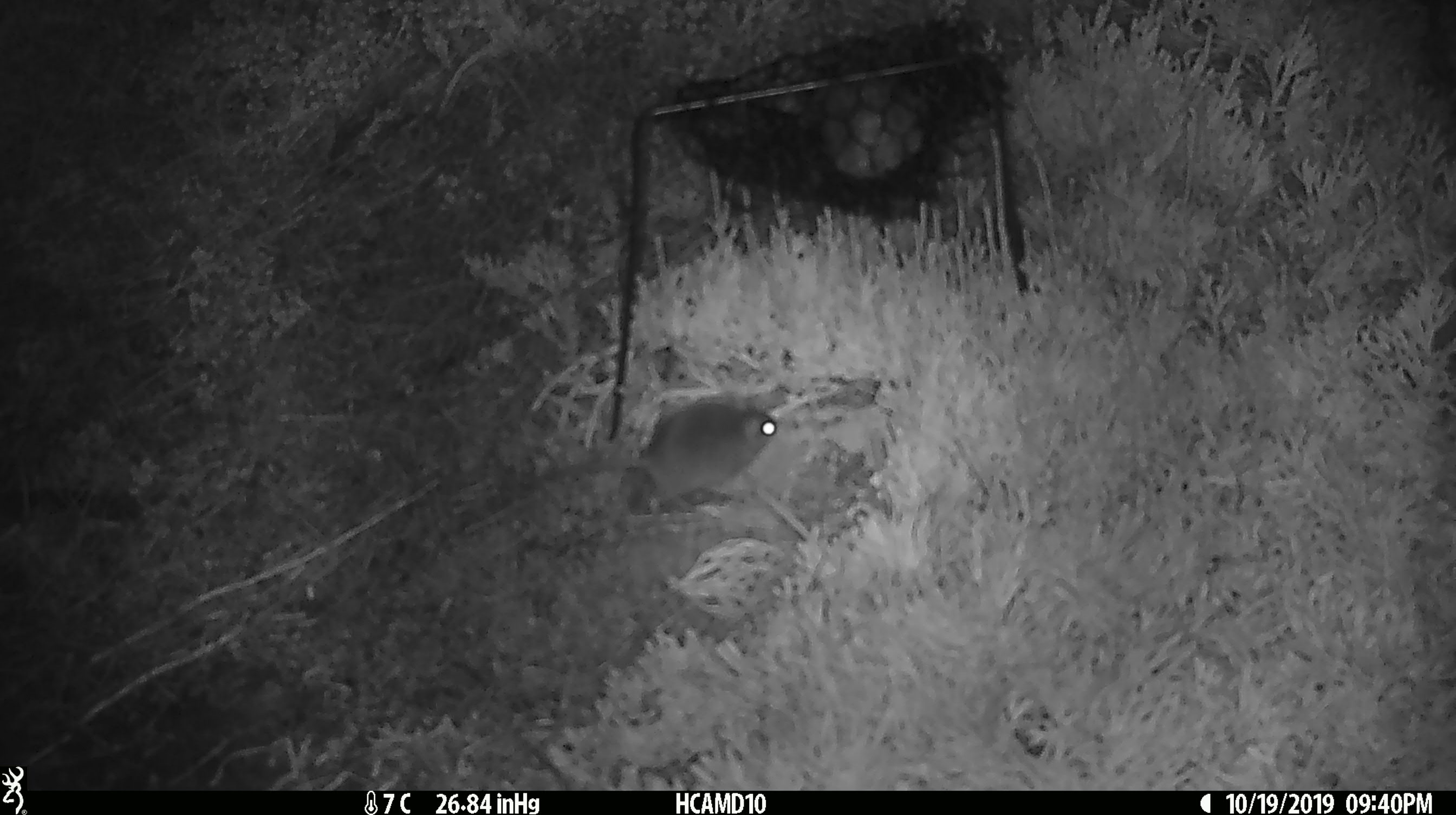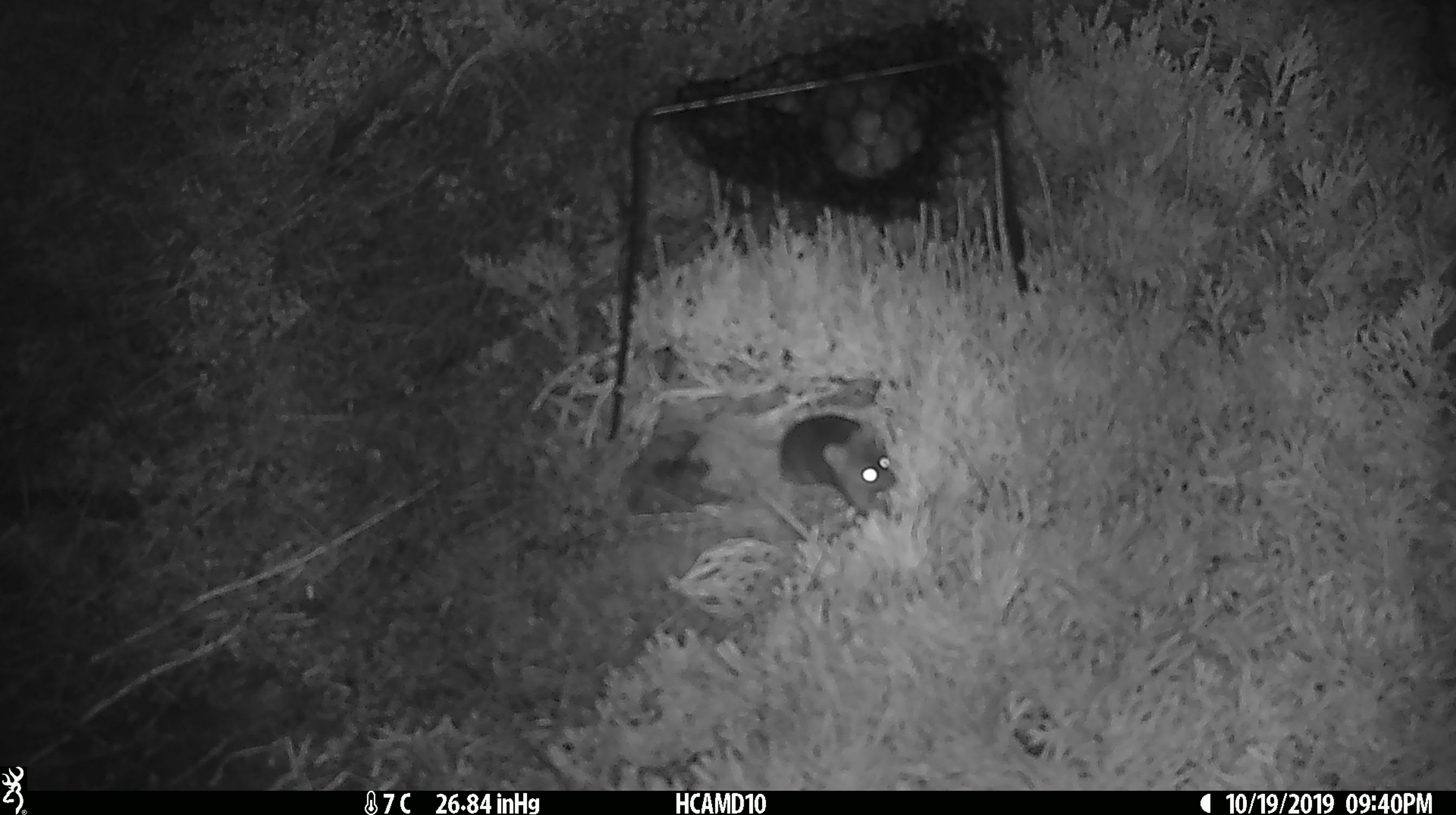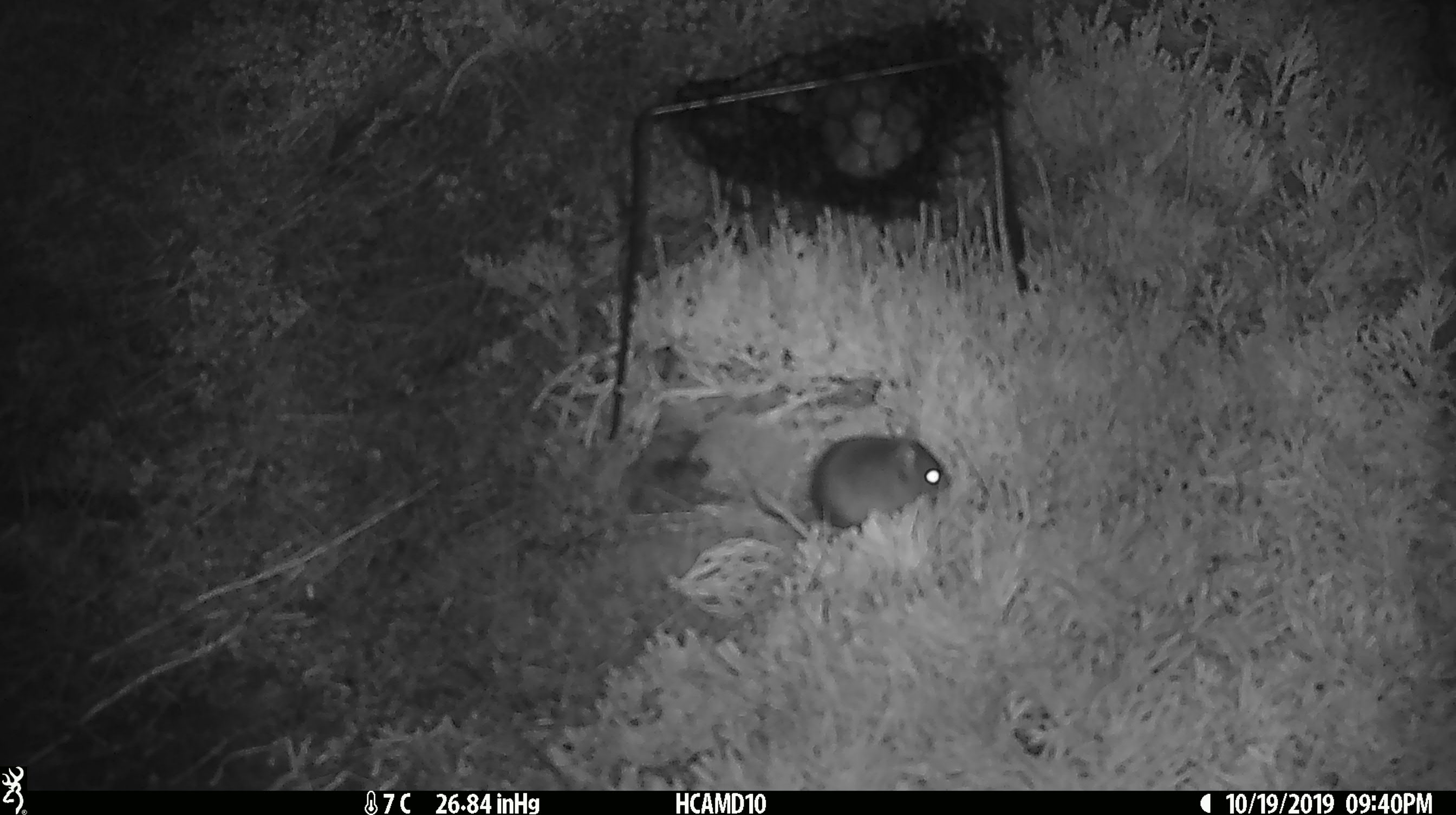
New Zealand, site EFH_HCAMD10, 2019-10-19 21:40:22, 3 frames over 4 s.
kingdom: Animalia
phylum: Chordata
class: Mammalia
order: Rodentia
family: Muridae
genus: Mus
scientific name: Mus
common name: mouse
Mouse (Mus).